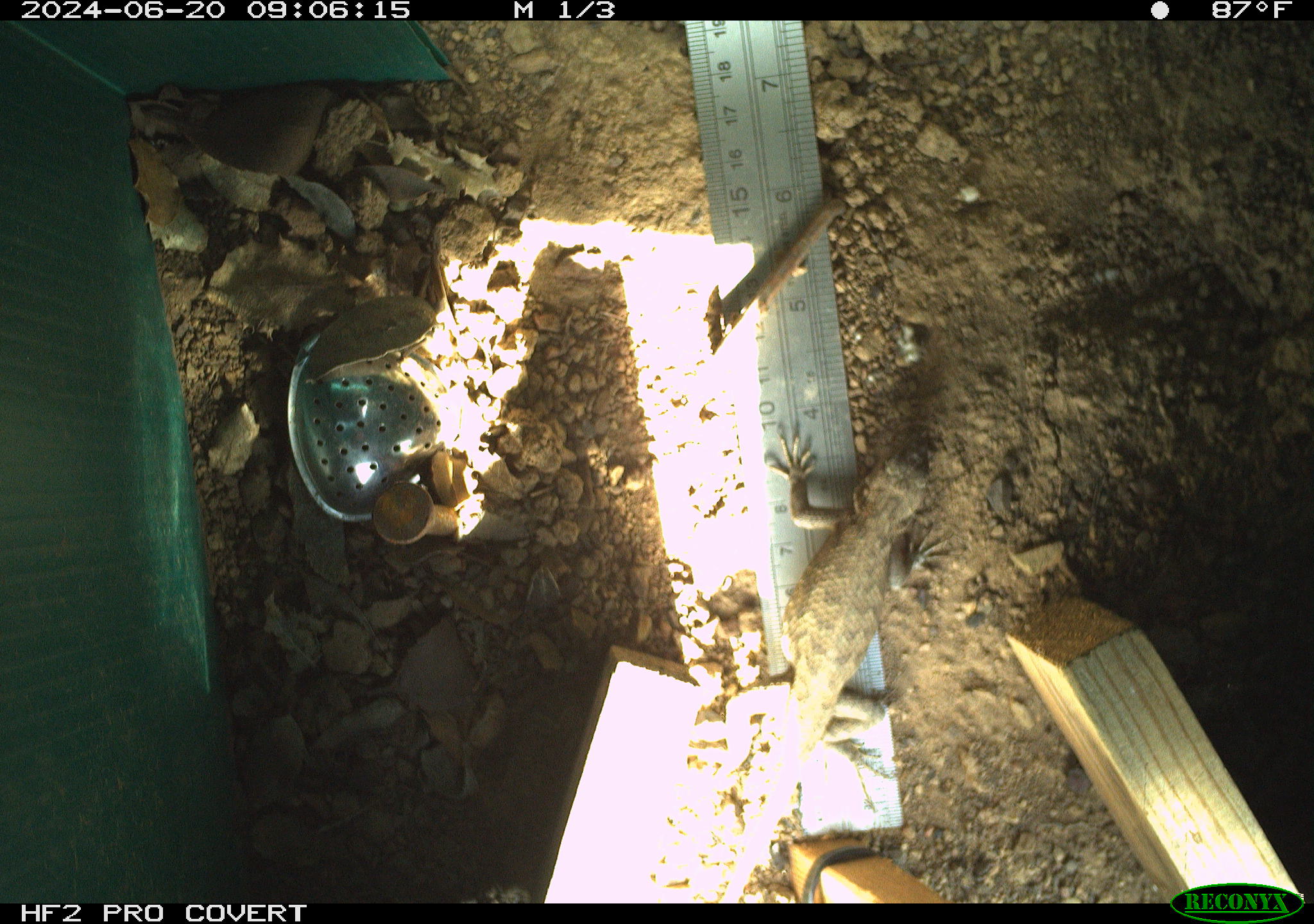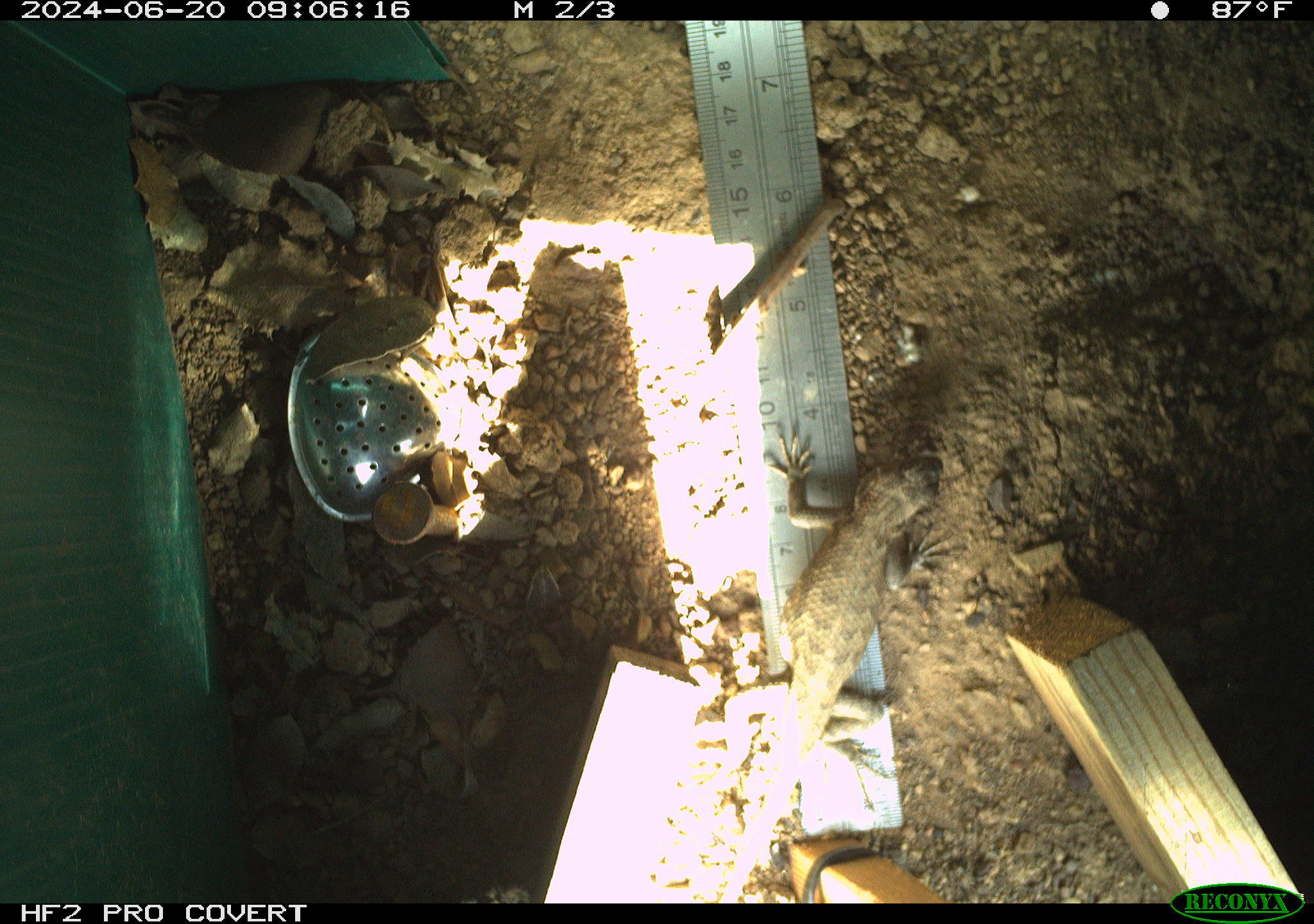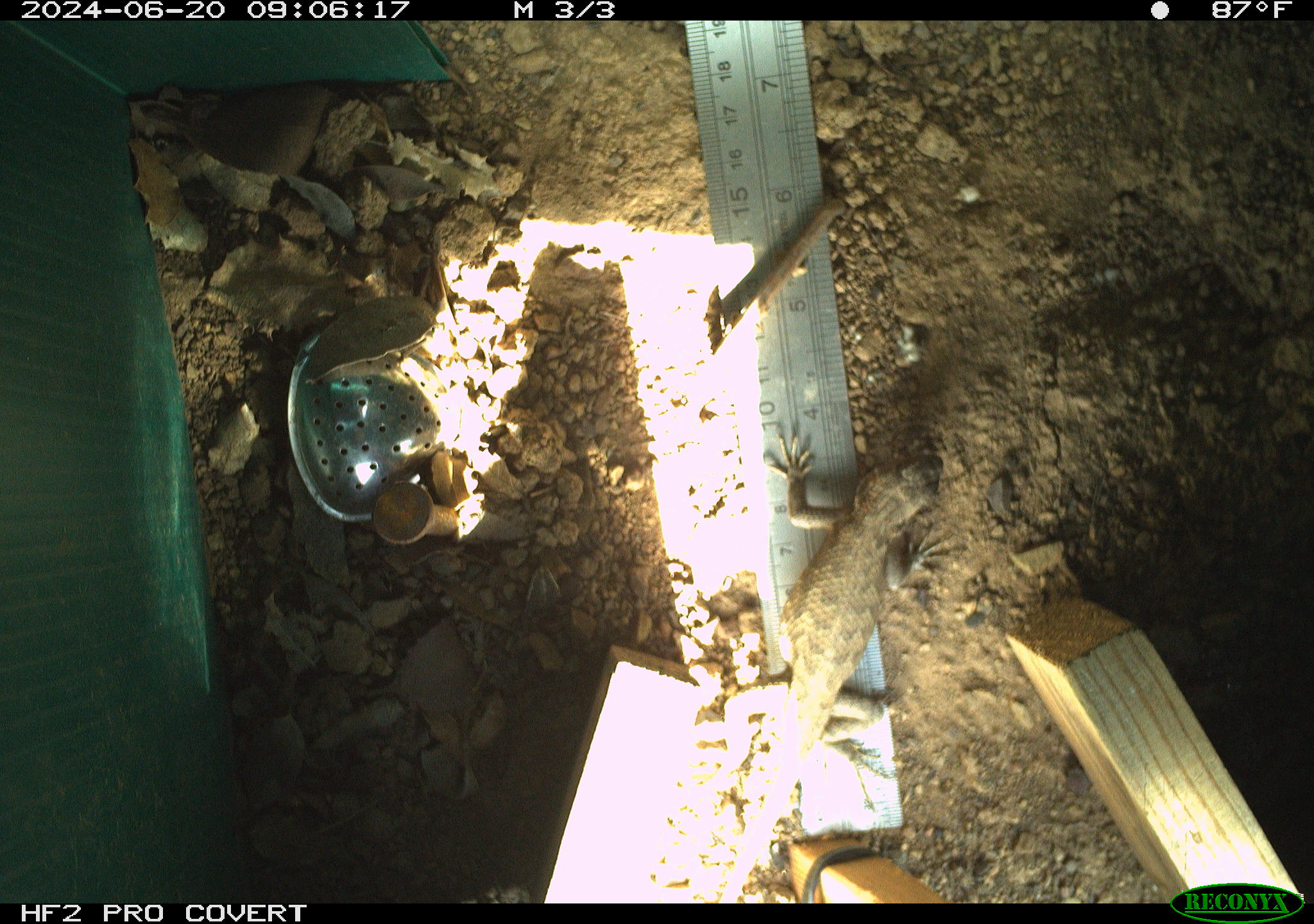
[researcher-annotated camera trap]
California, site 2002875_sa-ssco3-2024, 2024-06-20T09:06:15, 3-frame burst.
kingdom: Animalia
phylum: Chordata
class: Reptilia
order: Squamata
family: Phrynosomatidae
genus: Sceloporus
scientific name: Sceloporus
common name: spiny lizards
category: sceloporus species